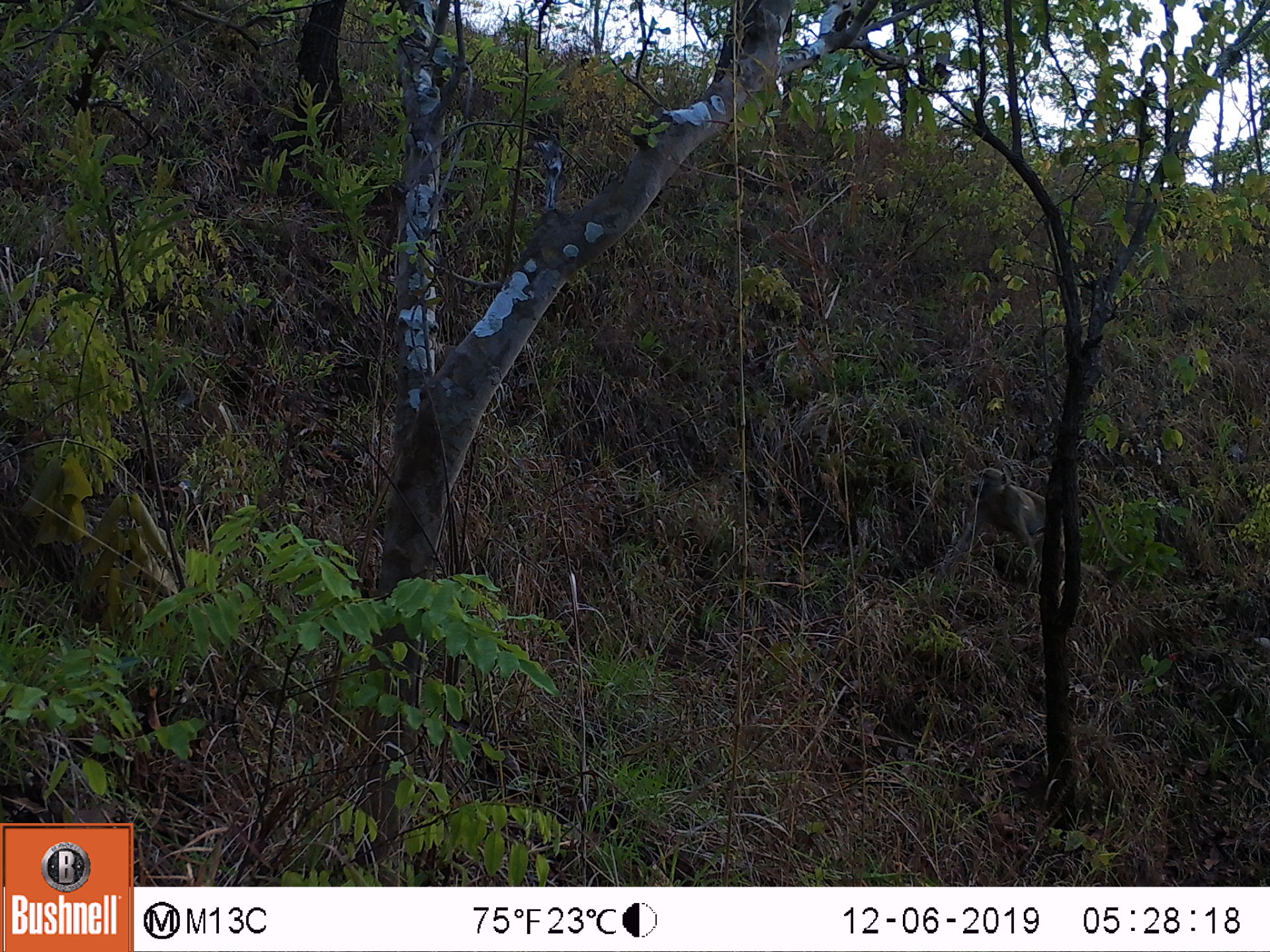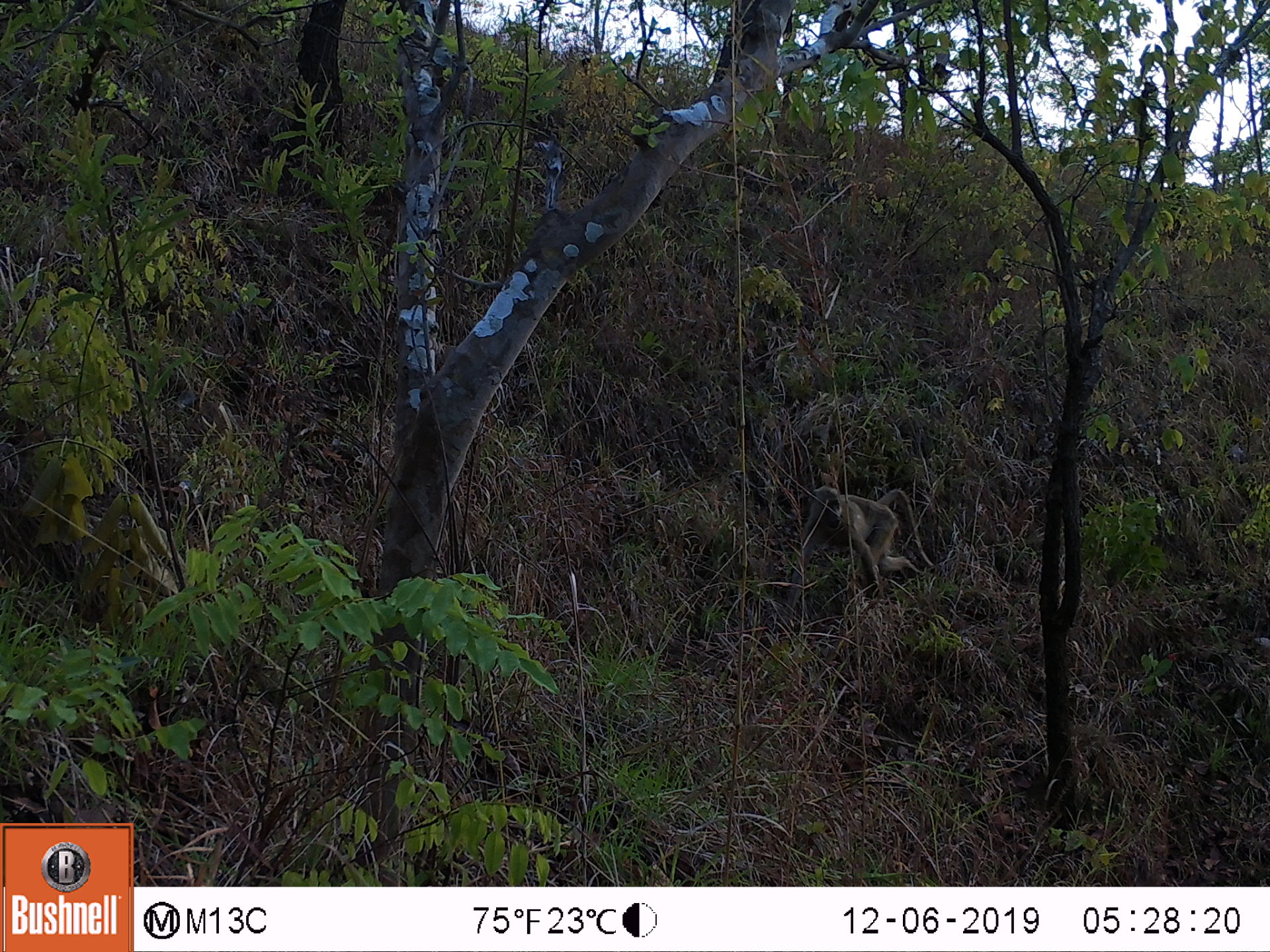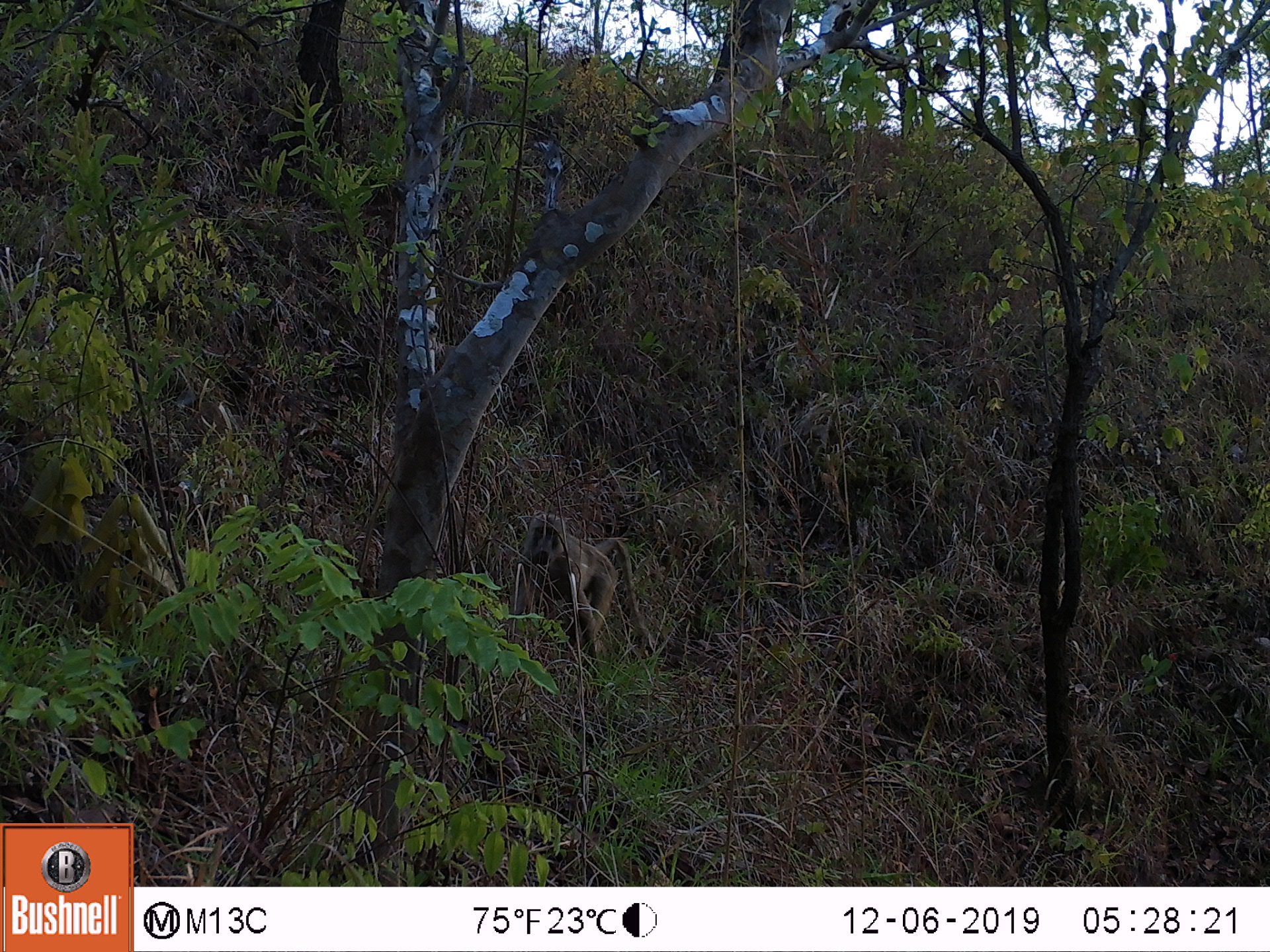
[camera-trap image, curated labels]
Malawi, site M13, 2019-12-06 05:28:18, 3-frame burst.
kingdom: Animalia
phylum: Chordata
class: Mammalia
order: Primates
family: Cercopithecidae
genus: Papio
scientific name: Papio cynocephalus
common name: yellow baboon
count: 1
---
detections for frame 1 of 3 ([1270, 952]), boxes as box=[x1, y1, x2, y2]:
yellow baboon: box=[931, 471, 1050, 590]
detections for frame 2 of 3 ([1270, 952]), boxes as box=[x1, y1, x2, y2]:
yellow baboon: box=[784, 481, 932, 587]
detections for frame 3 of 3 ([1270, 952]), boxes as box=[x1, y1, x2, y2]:
yellow baboon: box=[502, 516, 654, 663]